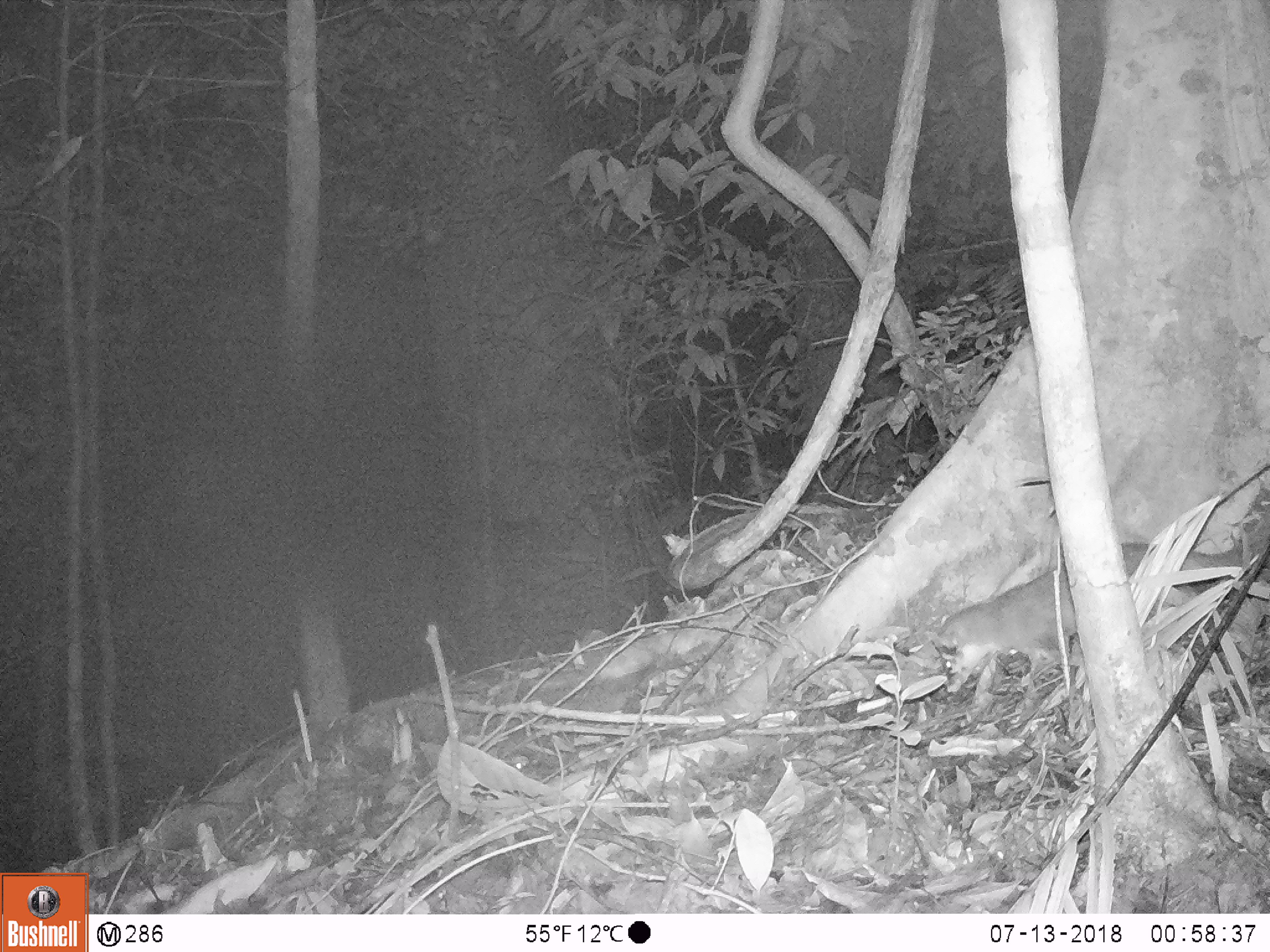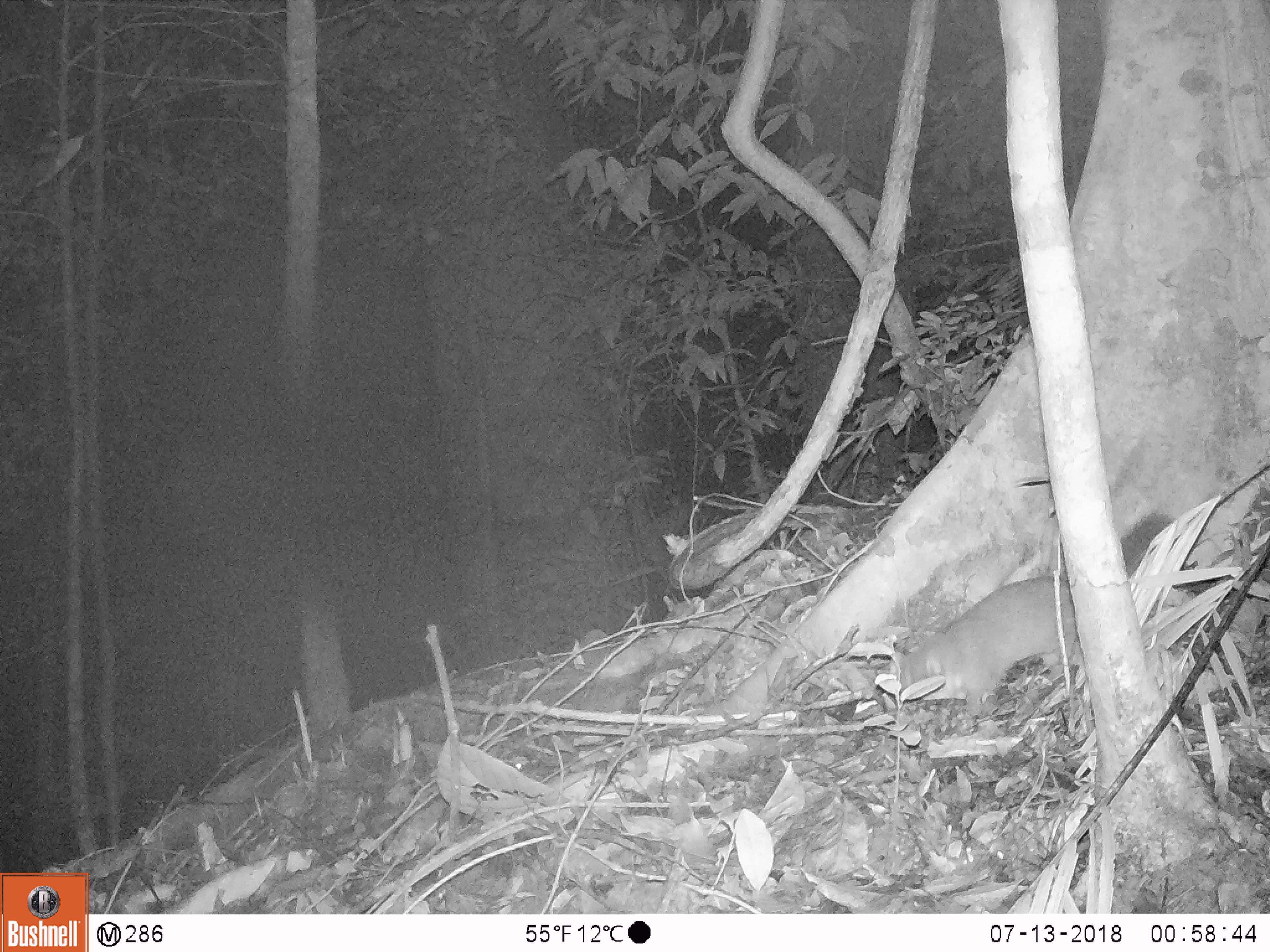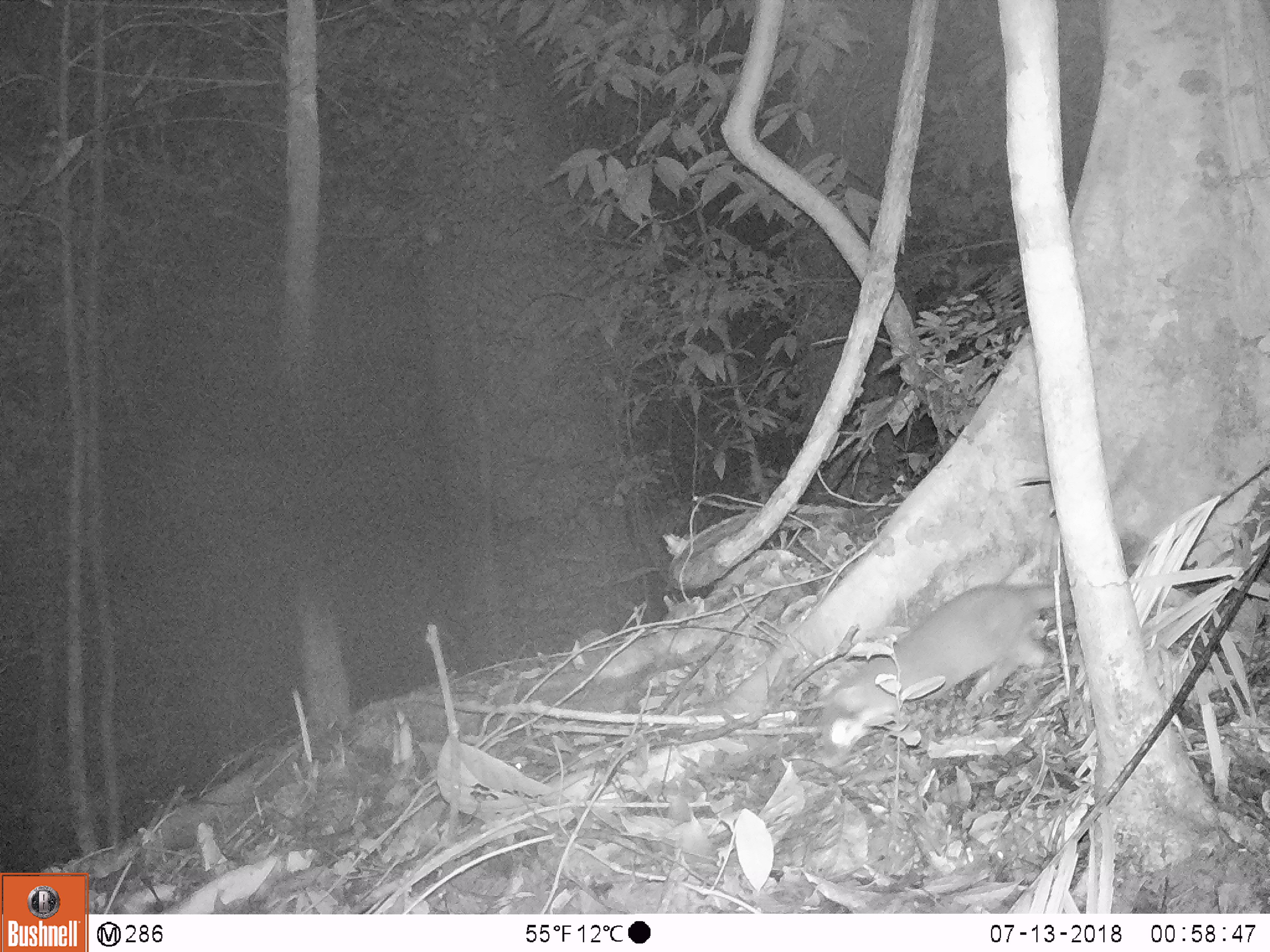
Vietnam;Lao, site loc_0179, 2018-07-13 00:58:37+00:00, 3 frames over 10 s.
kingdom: Animalia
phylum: Chordata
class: Mammalia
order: Carnivora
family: Mustelidae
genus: Melogale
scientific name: Melogale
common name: ferret badger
Ferret badger (Melogale). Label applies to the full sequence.